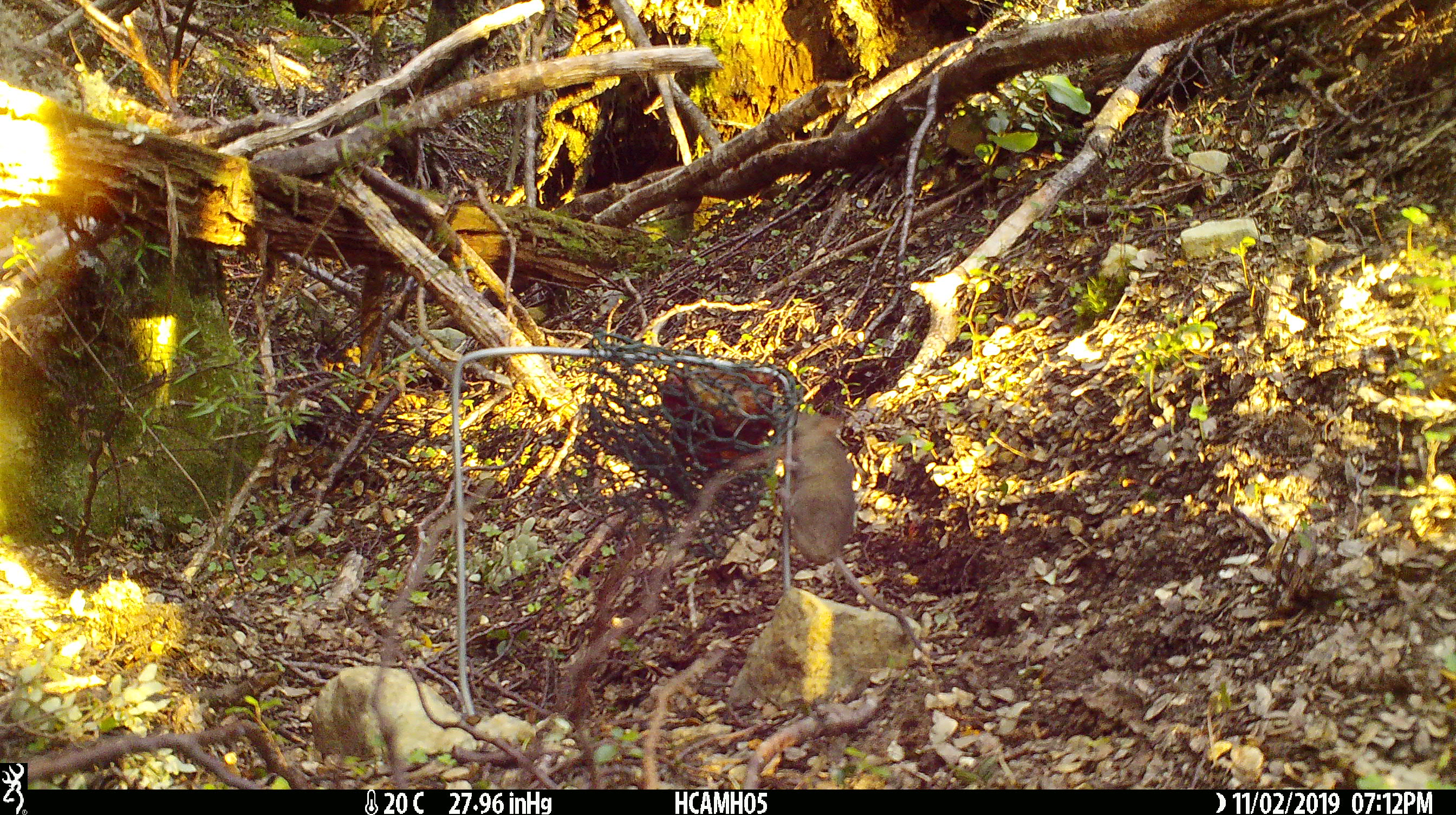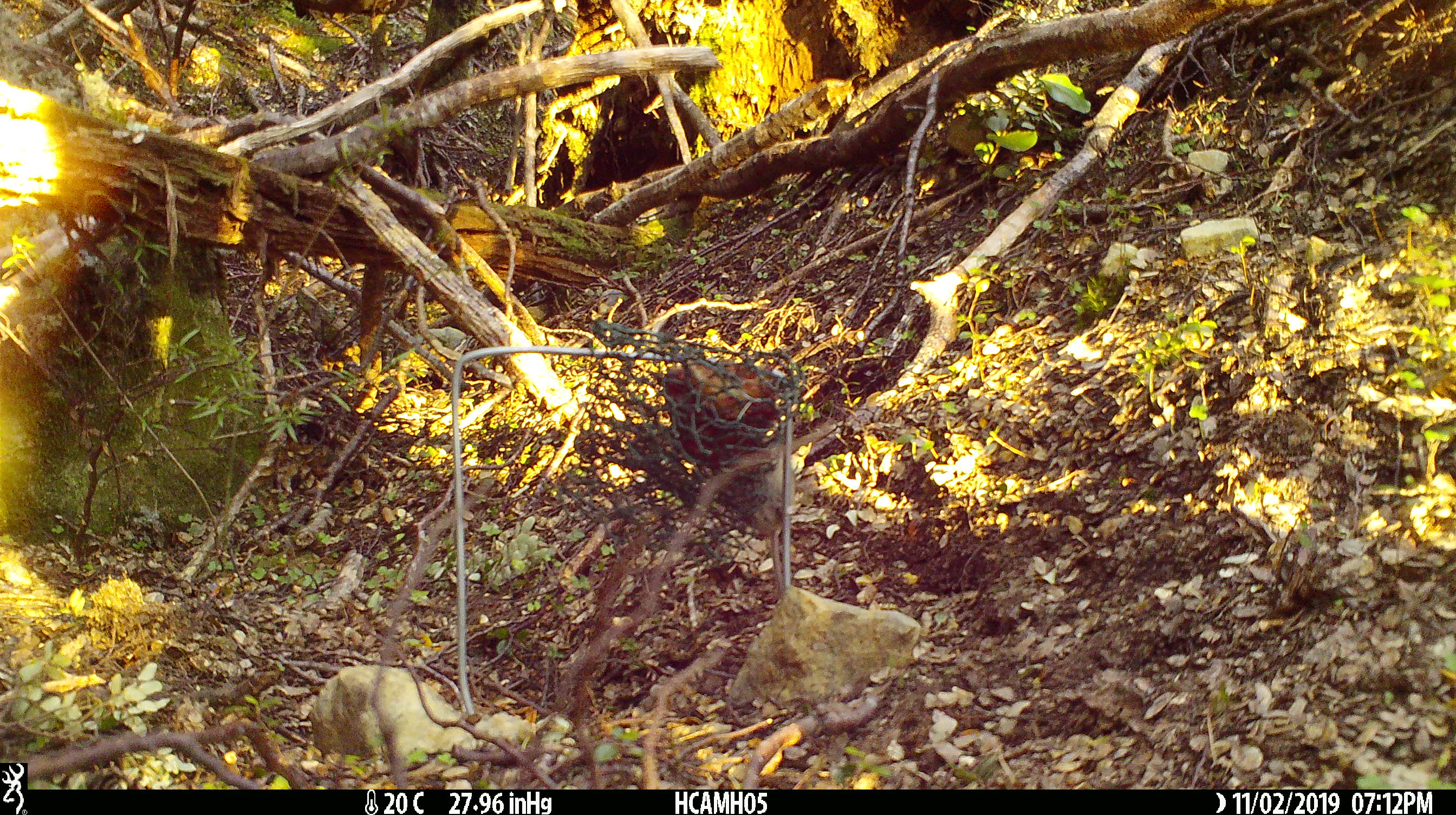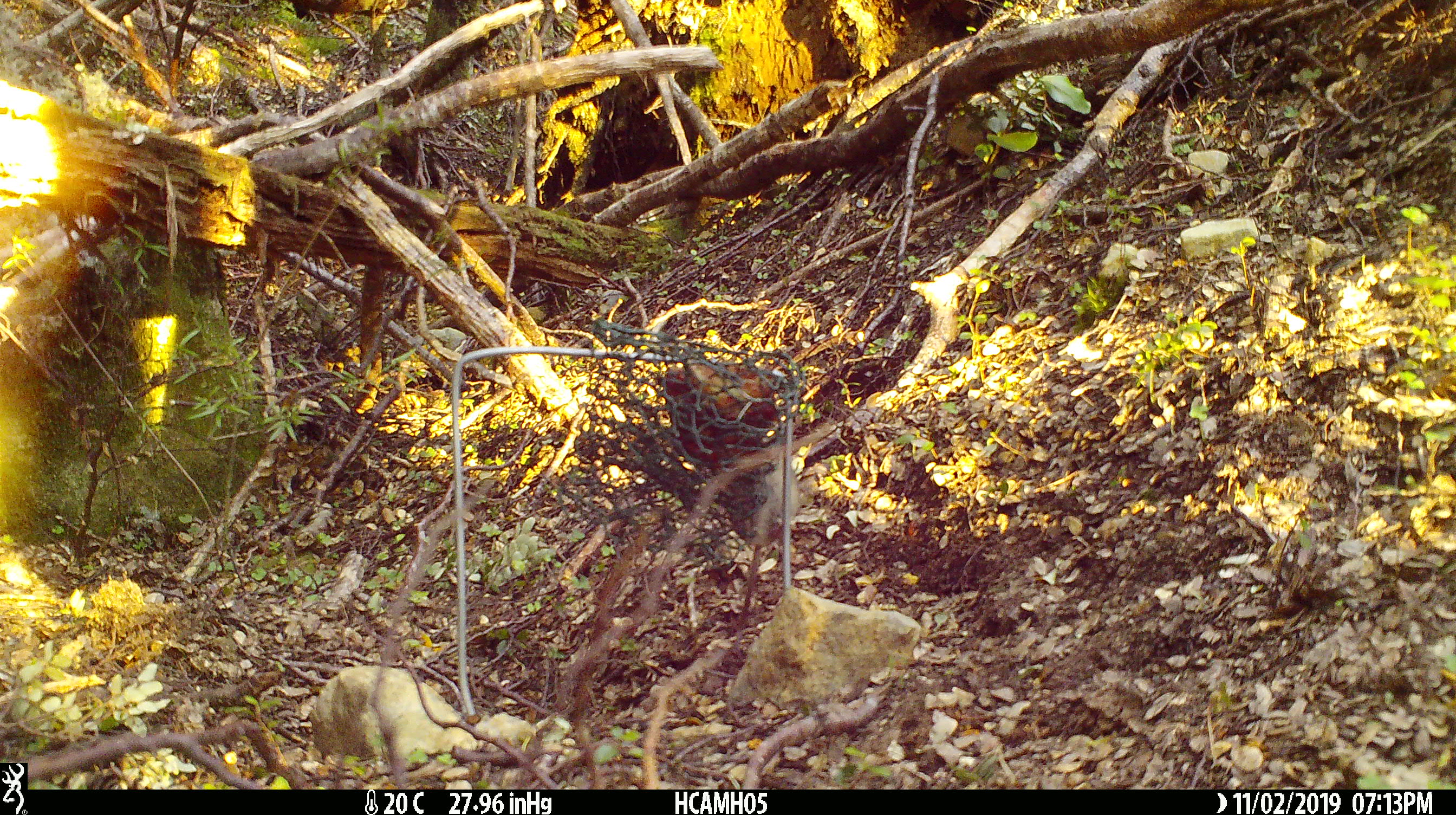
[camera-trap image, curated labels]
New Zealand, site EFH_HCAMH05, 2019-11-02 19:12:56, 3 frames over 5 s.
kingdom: Animalia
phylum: Chordata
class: Mammalia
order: Rodentia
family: Muridae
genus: Mus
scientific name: Mus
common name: mouse